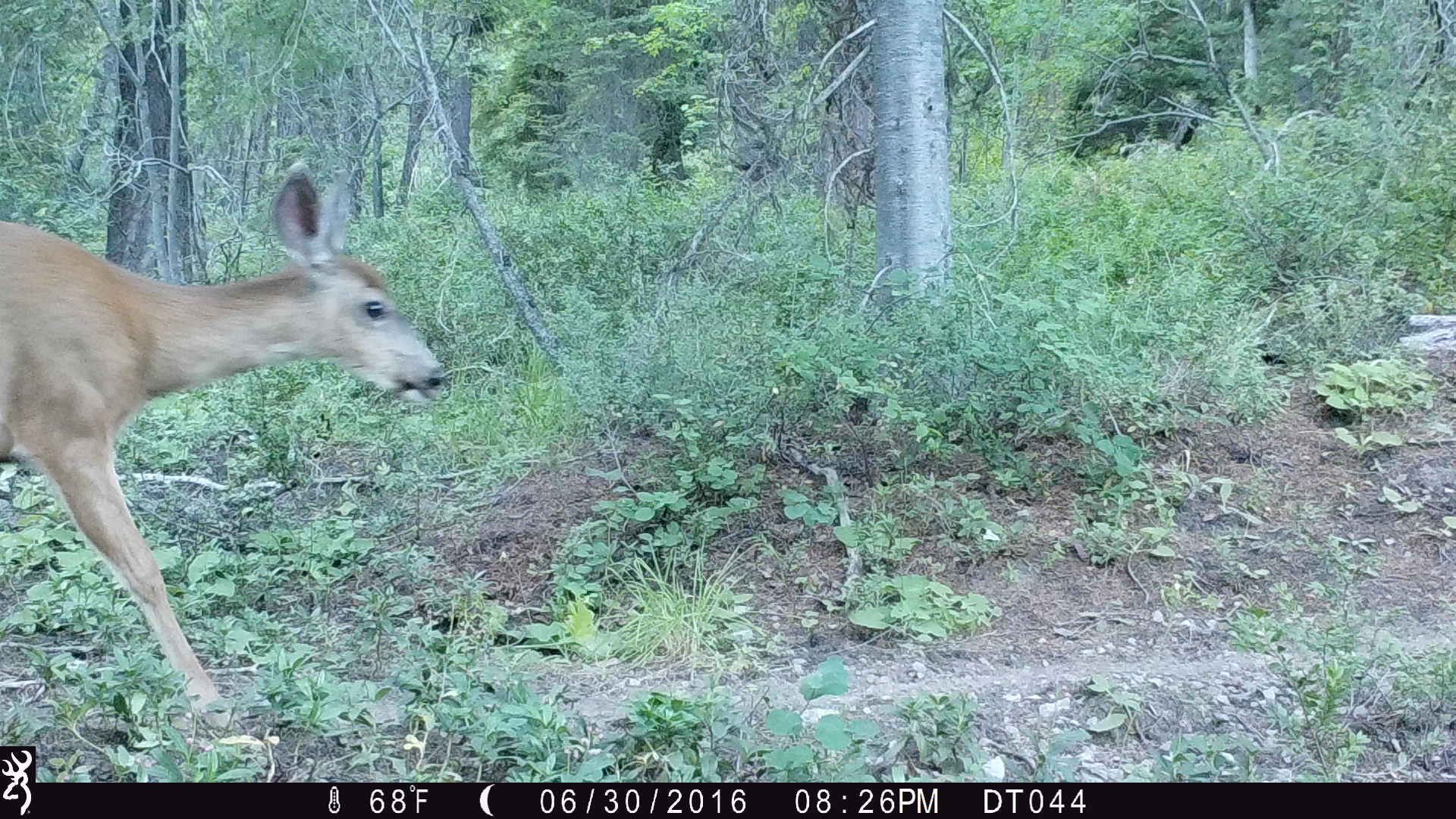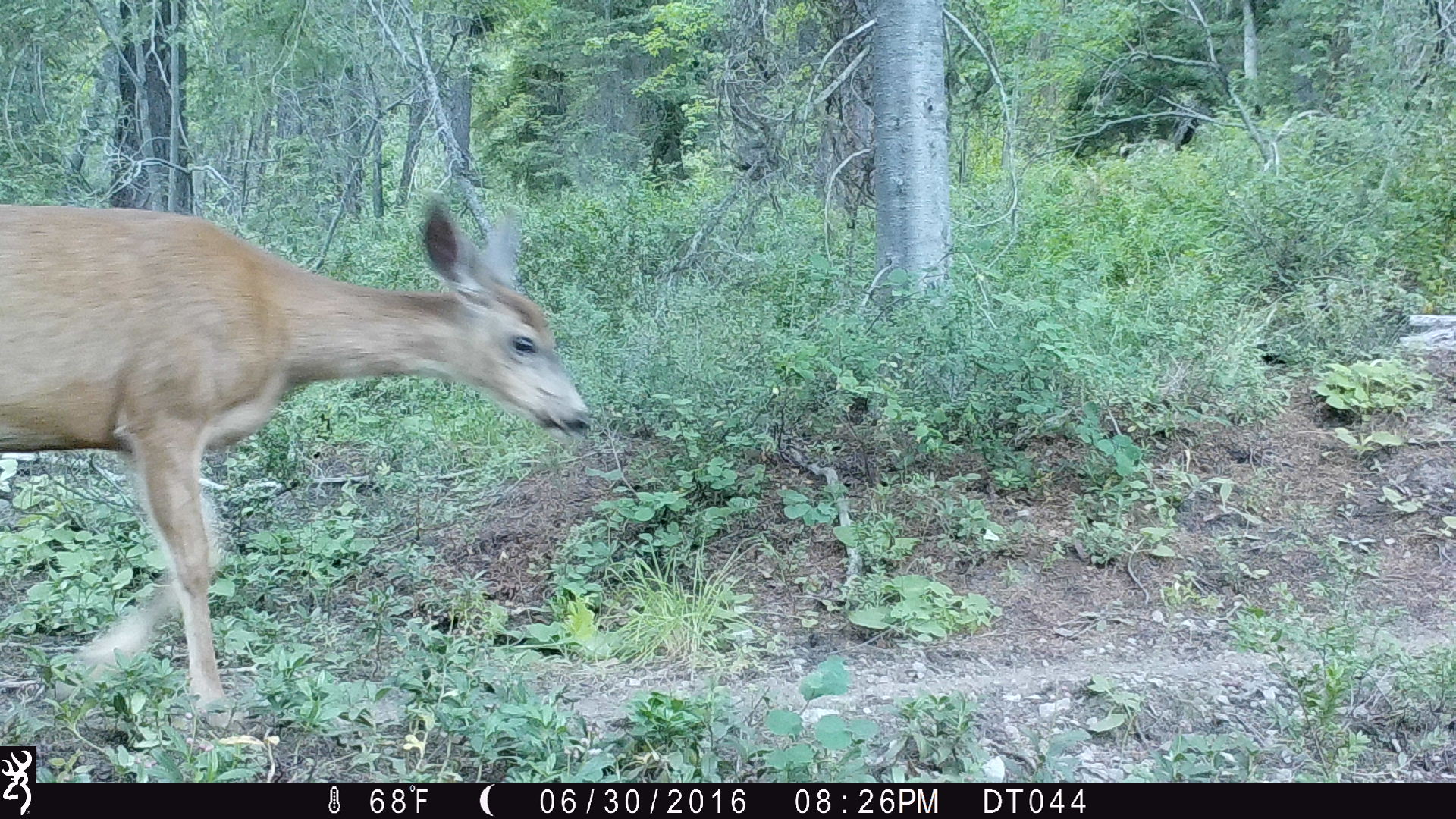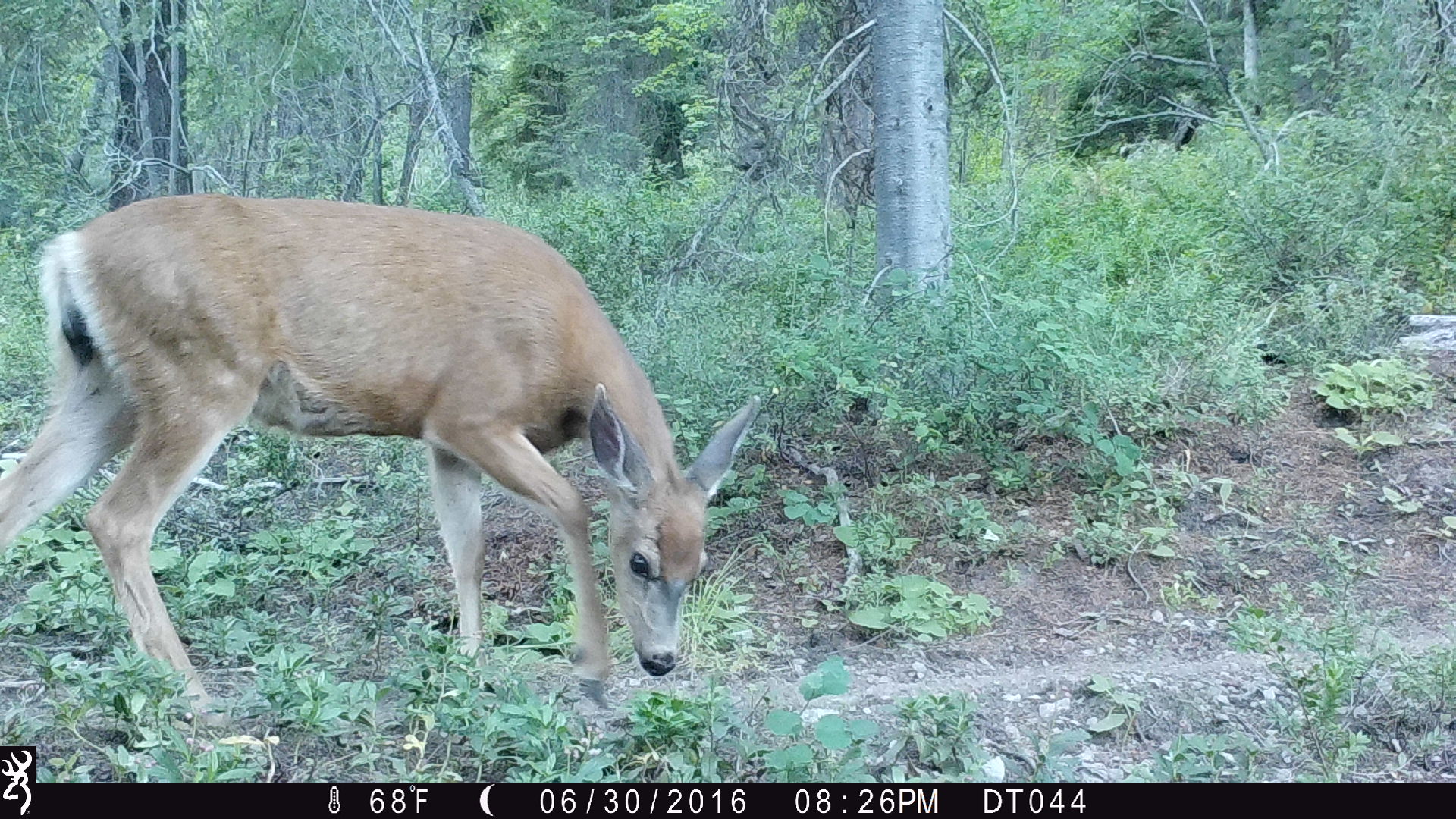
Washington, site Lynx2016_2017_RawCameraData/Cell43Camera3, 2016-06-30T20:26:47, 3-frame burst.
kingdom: Animalia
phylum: Chordata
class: Mammalia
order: Artiodactyla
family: Cervidae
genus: Odocoileus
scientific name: Odocoileus hemionus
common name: mule deer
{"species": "Odocoileus hemionus (mule deer)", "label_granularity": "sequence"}